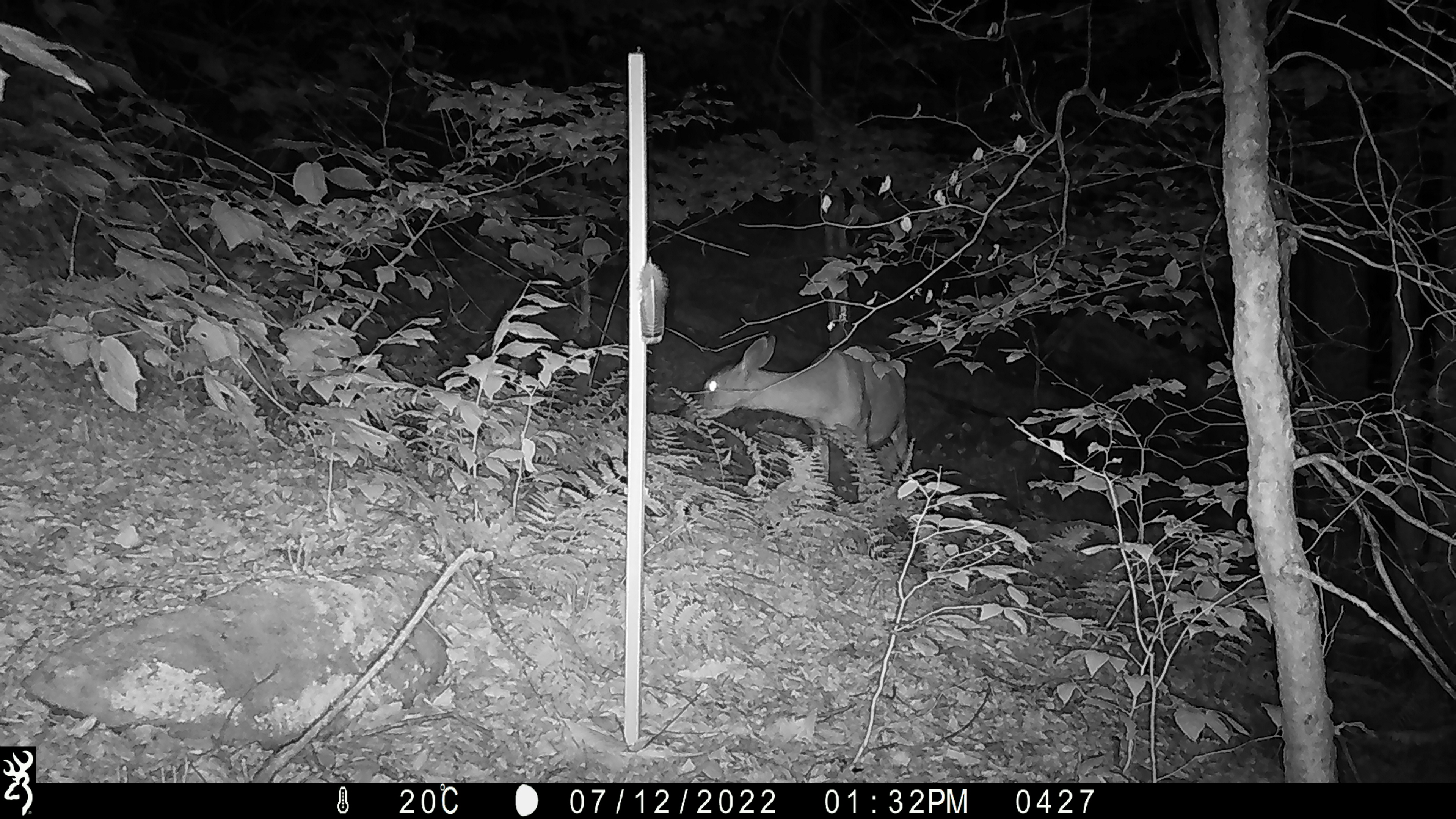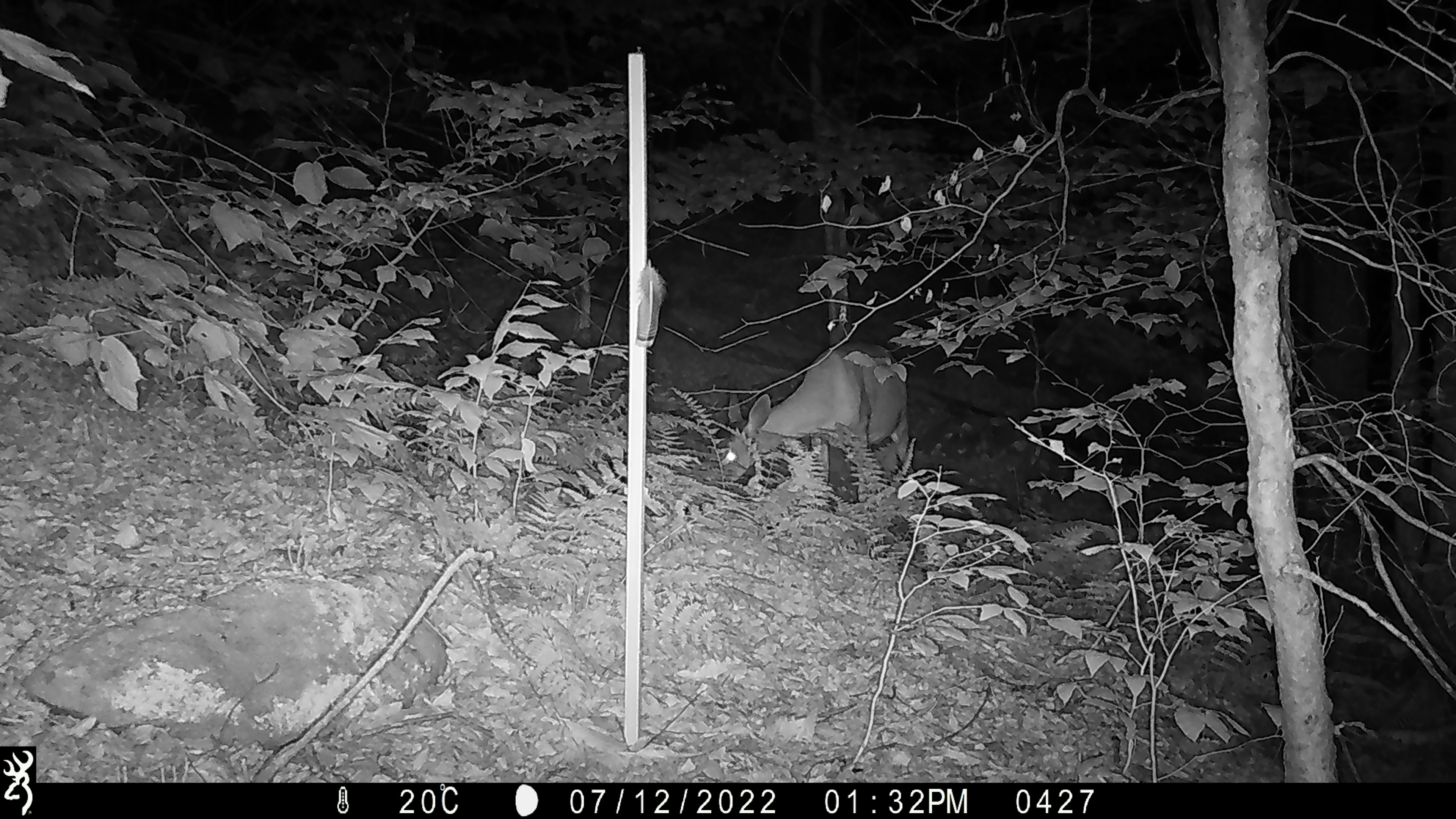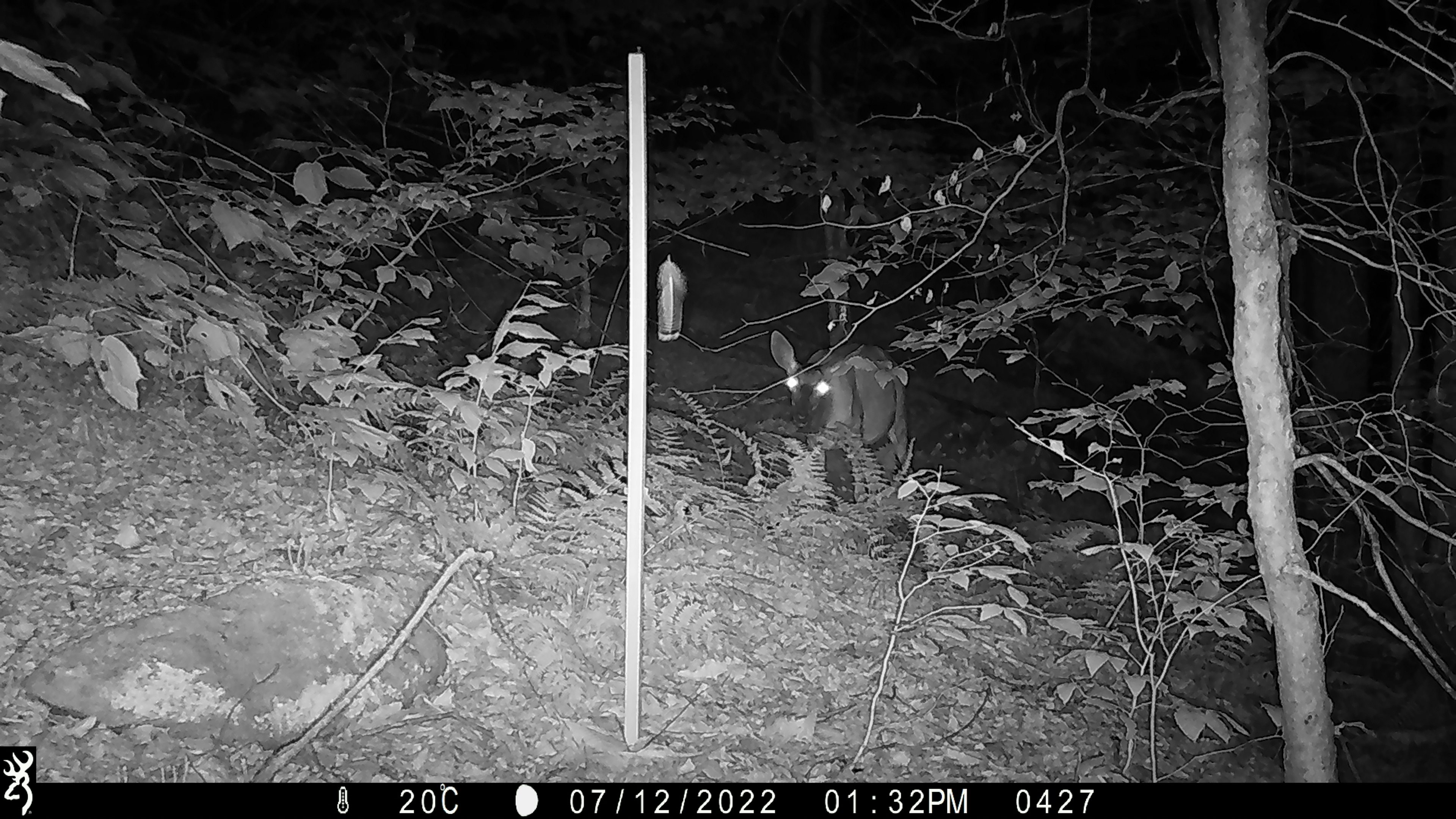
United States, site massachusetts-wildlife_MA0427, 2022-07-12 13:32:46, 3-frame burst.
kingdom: Animalia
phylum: Chordata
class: Mammalia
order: Artiodactyla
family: Cervidae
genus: Odocoileus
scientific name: Odocoileus virginianus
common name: white-tailed deer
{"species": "white-tailed deer (Odocoileus virginianus)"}